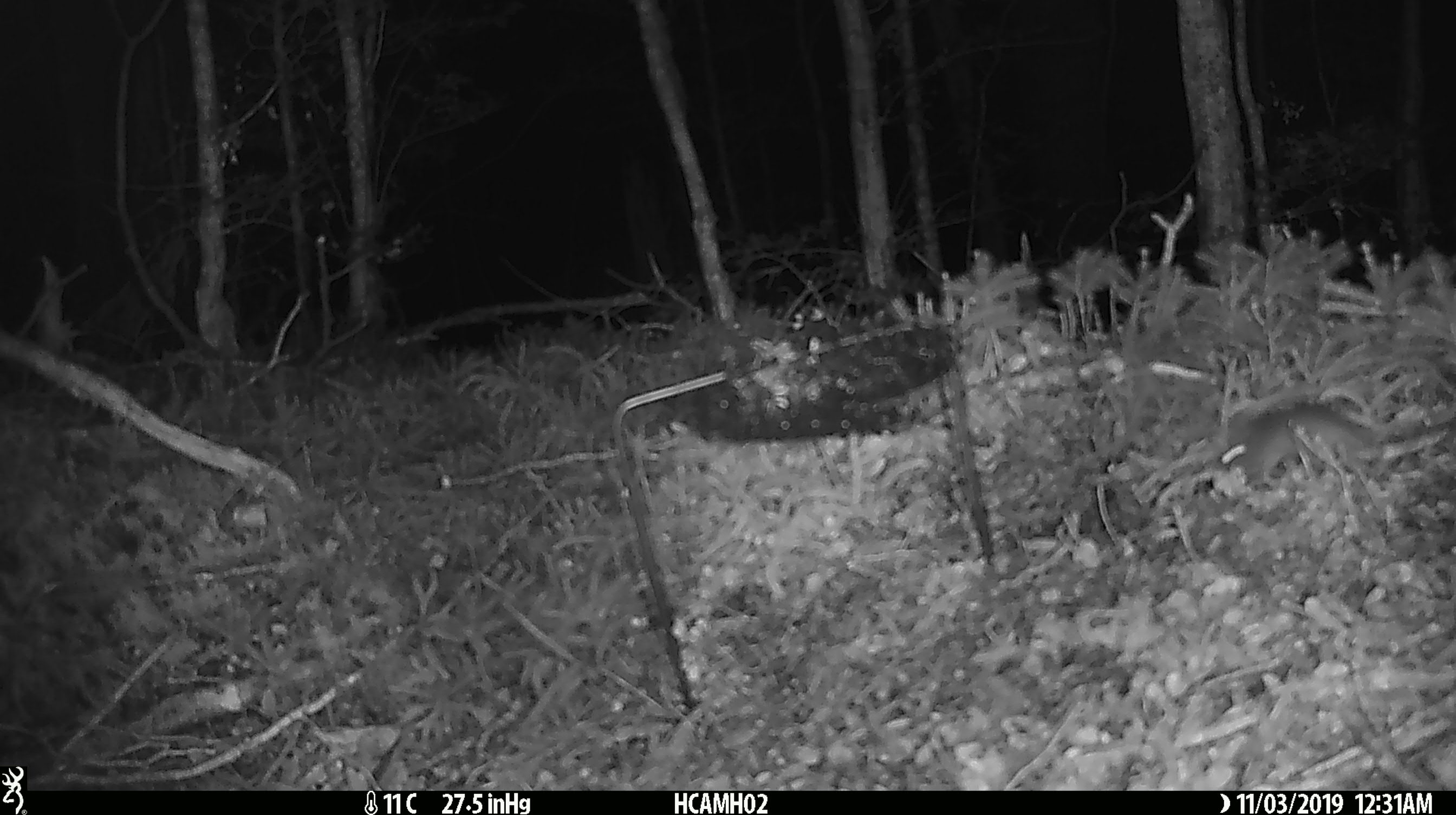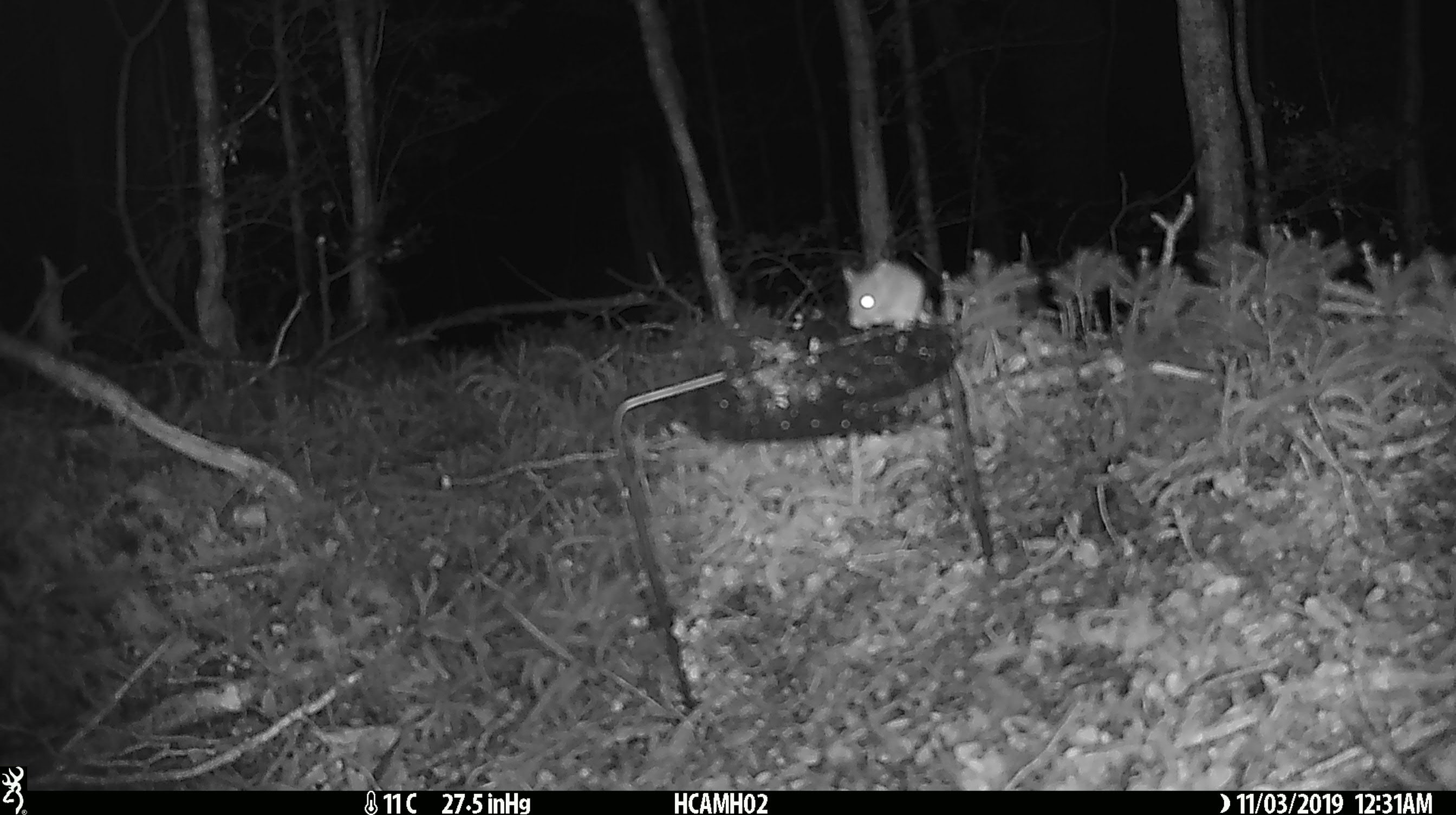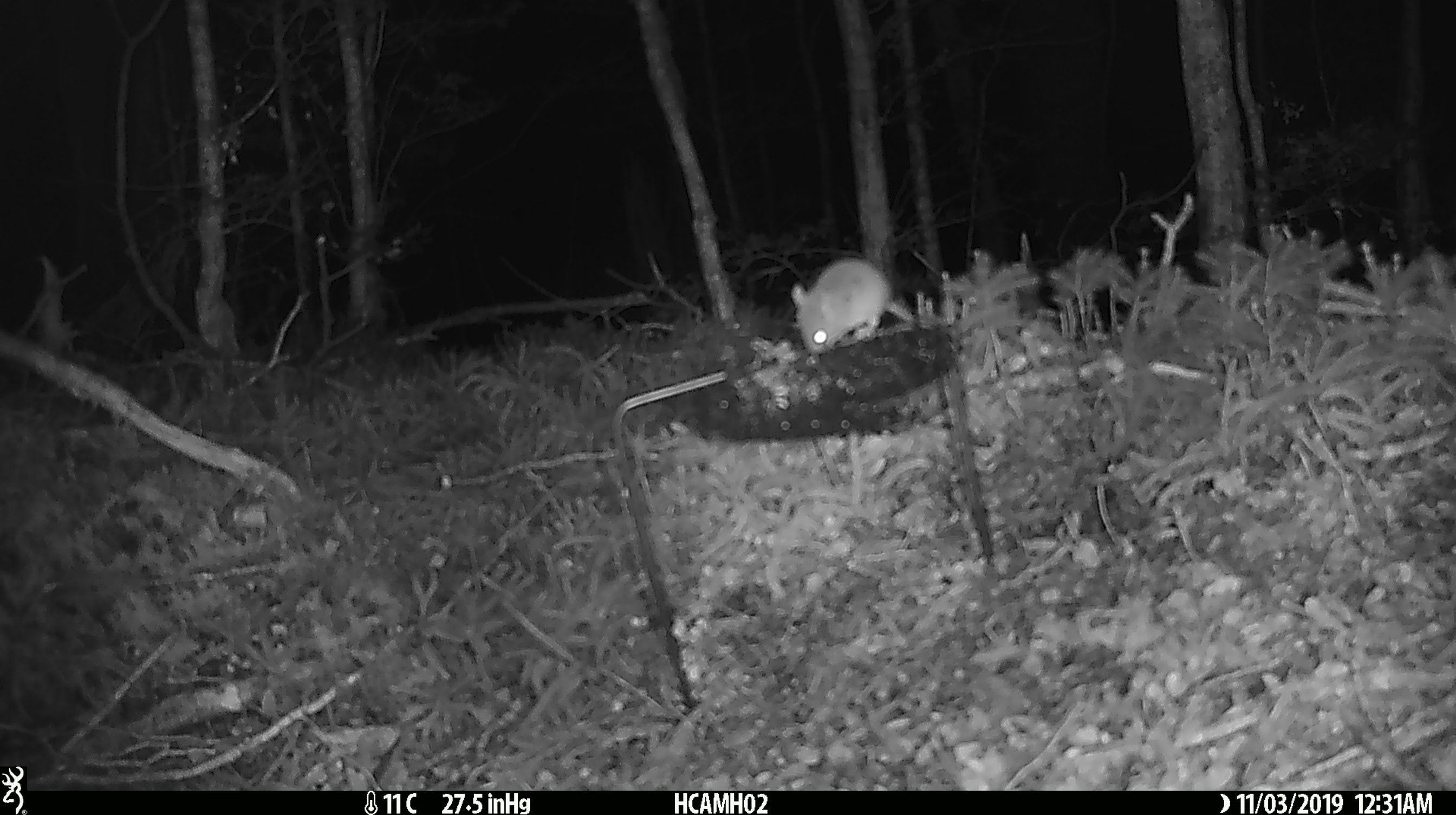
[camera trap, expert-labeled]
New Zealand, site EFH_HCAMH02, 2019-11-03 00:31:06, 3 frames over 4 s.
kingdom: Animalia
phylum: Chordata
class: Mammalia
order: Rodentia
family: Muridae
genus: Mus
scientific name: Mus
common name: mouse